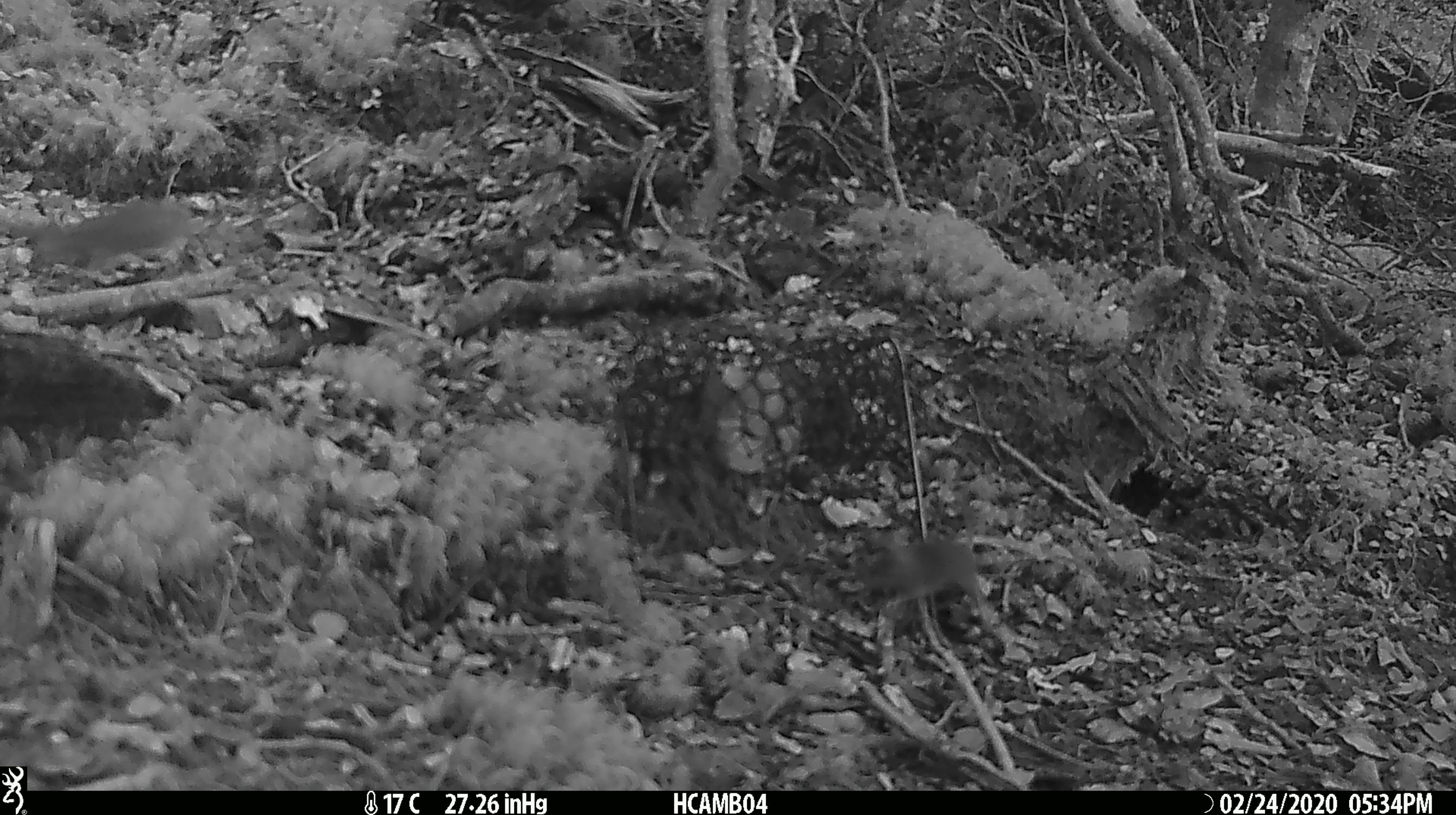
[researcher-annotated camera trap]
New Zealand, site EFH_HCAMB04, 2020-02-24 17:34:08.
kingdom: Animalia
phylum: Chordata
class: Mammalia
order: Rodentia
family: Muridae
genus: Mus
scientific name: Mus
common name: mouse